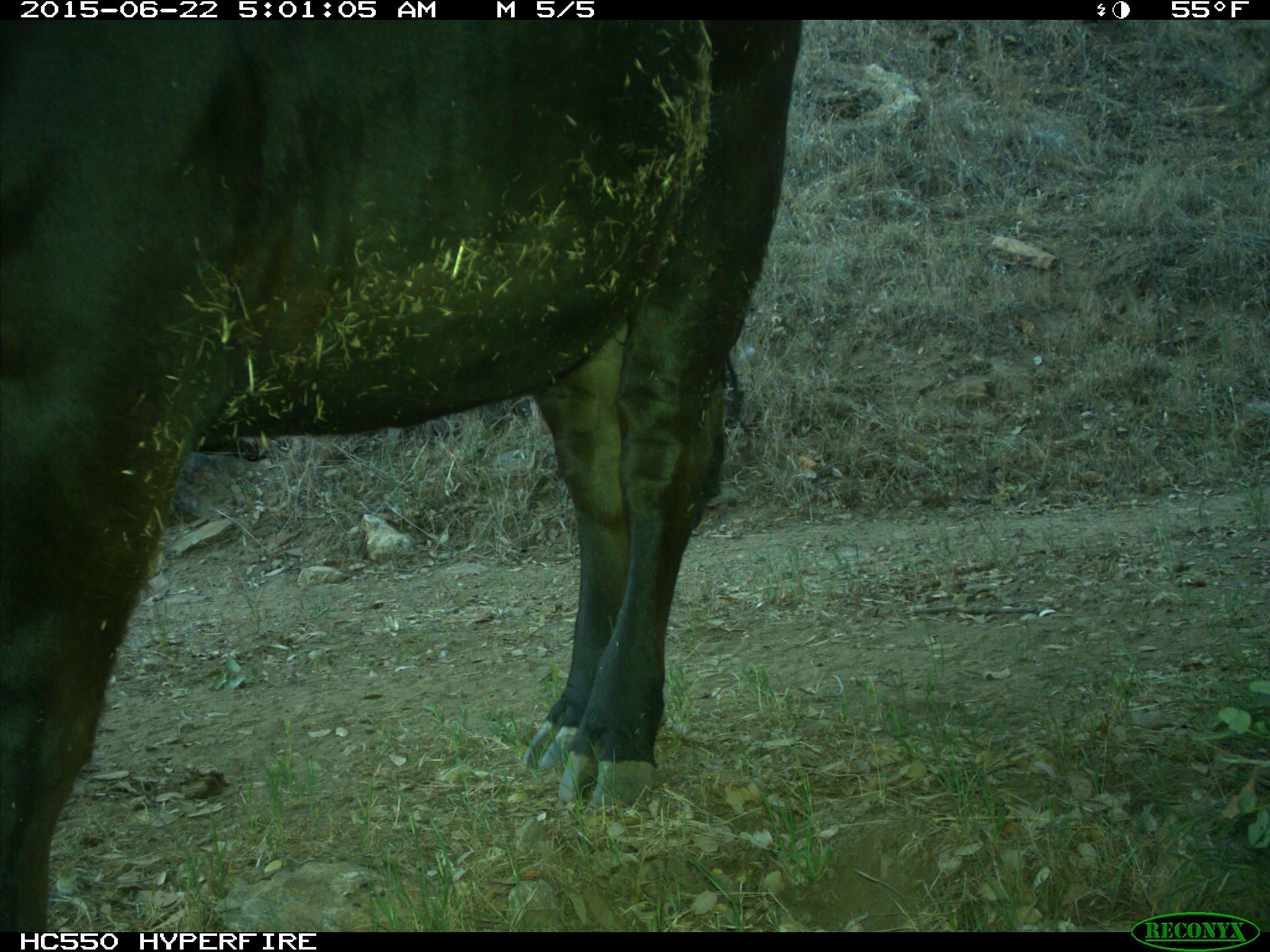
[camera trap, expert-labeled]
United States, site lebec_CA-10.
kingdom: Animalia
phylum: Chordata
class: Mammalia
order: Artiodactyla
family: Bovidae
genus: Bos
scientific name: Bos taurus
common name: domestic cow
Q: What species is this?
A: Bos taurus (domestic cow).